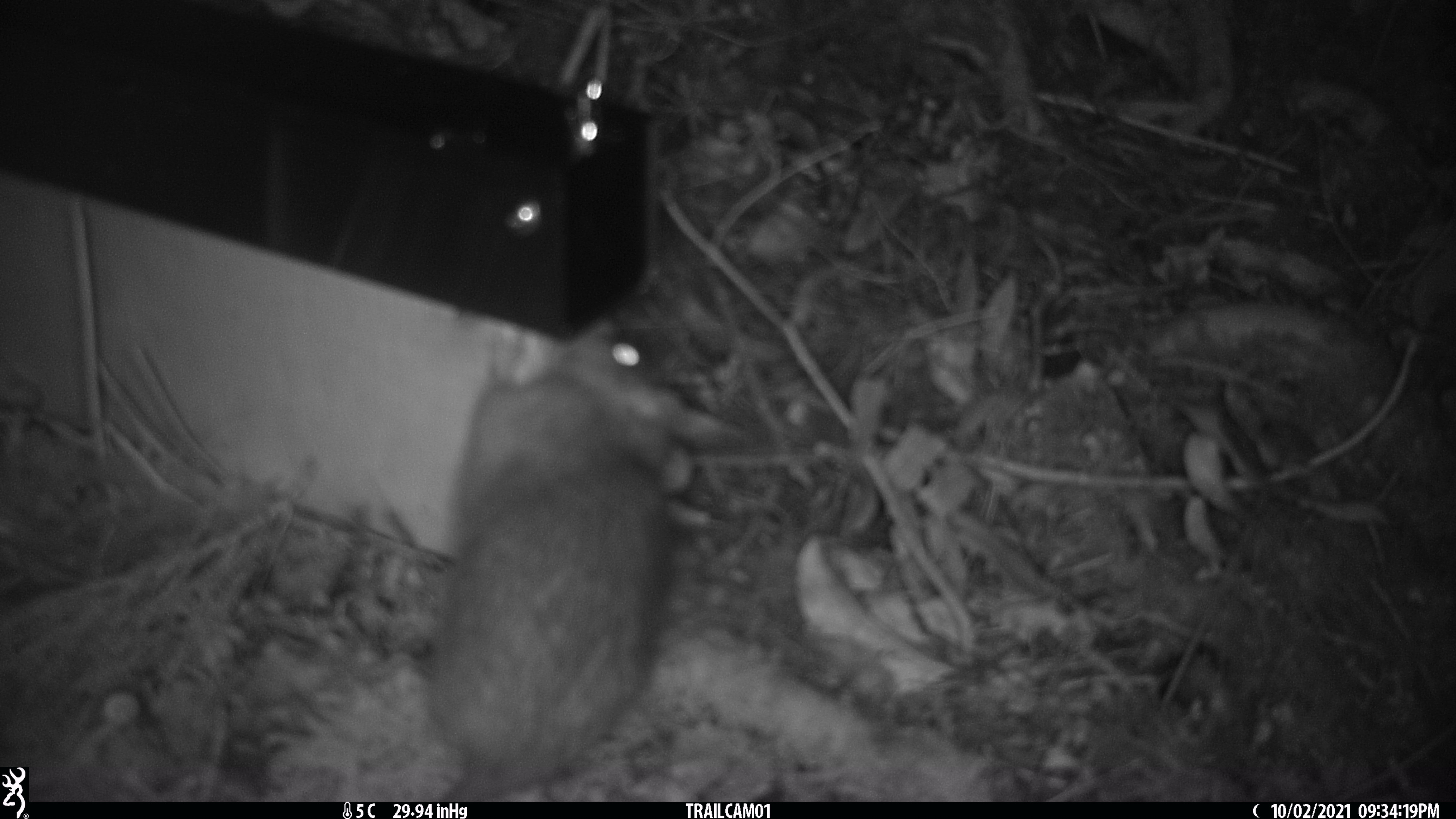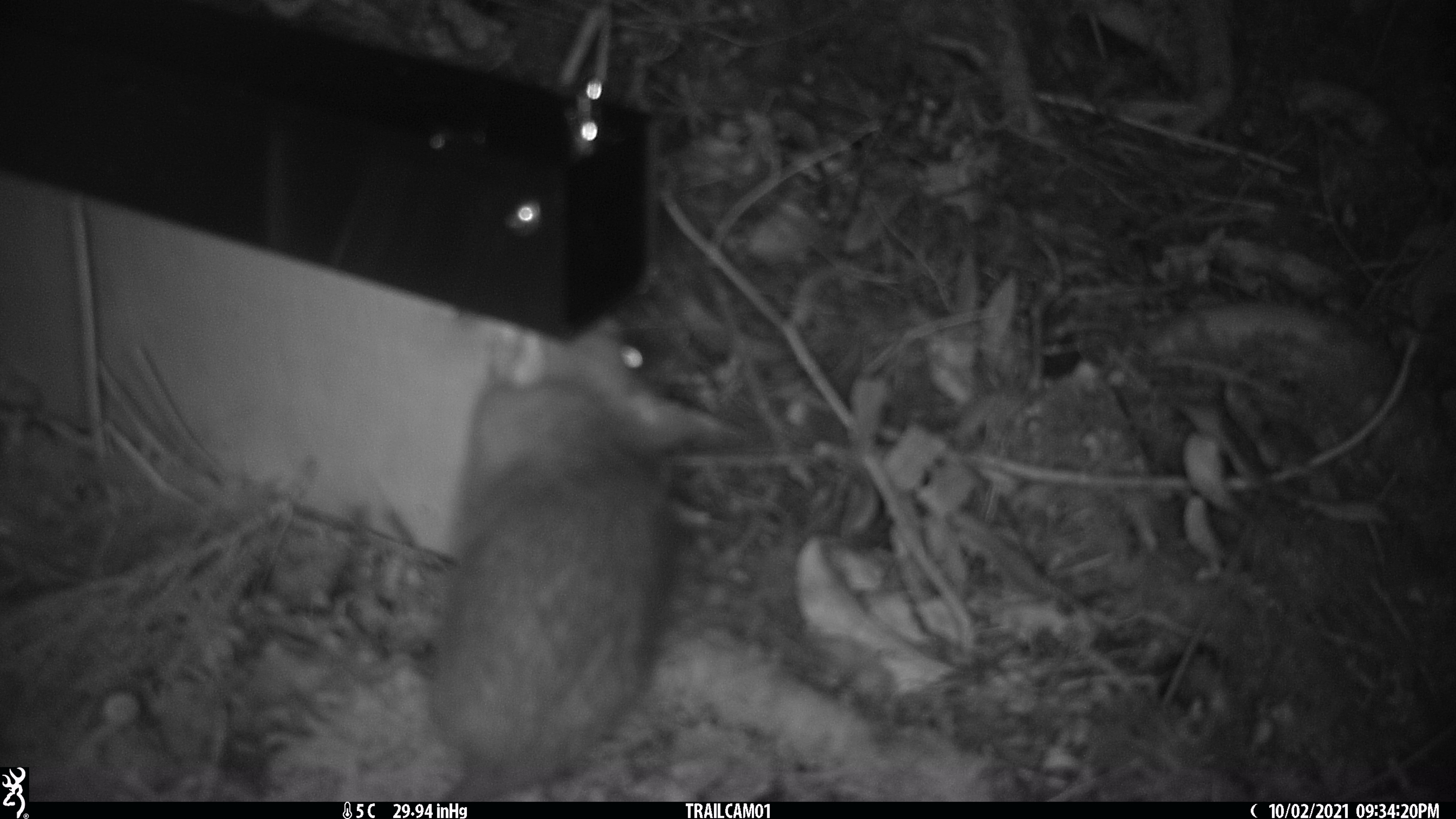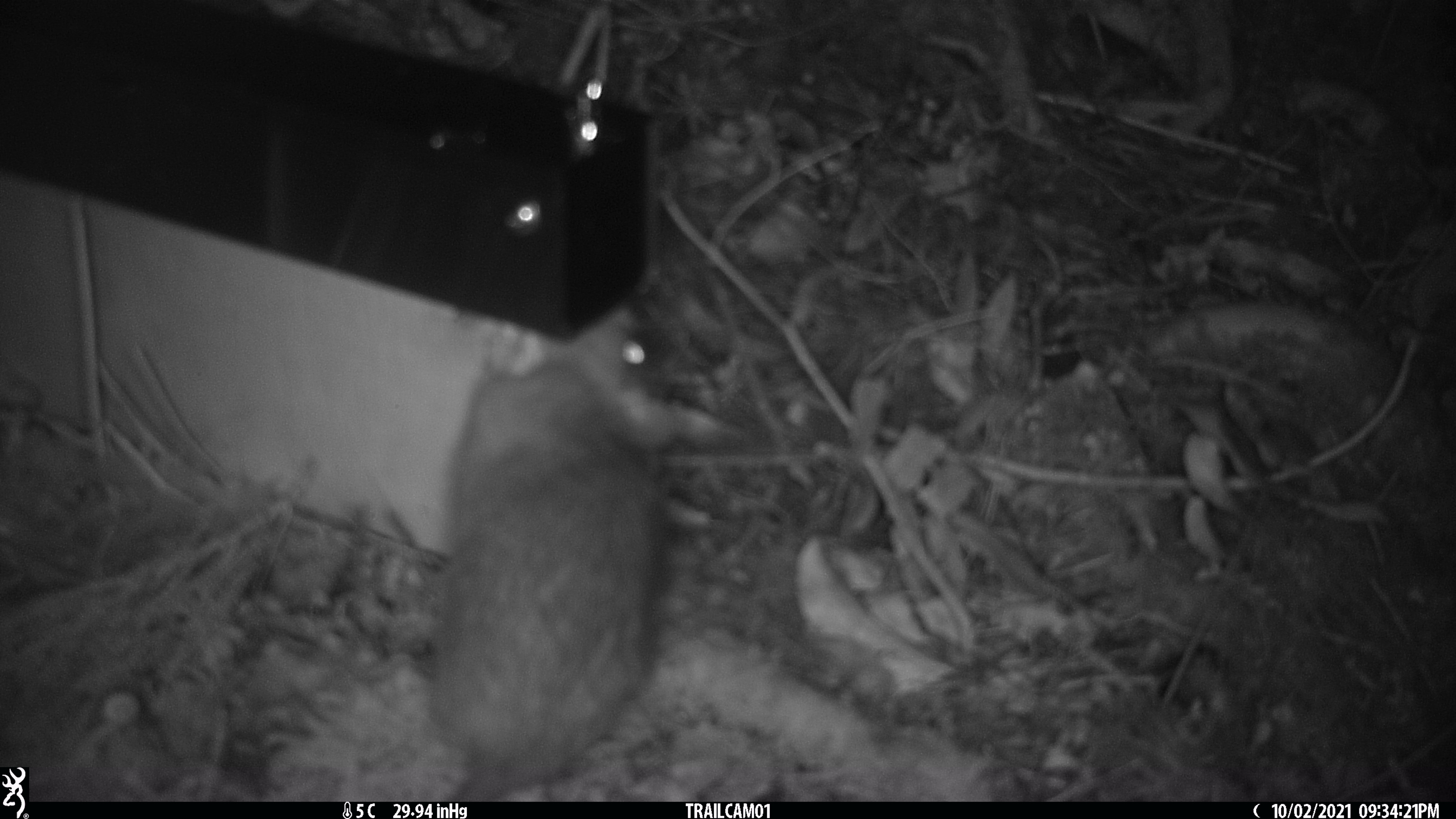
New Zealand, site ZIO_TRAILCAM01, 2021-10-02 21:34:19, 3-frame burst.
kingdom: Animalia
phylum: Chordata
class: Mammalia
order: Rodentia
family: Muridae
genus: Rattus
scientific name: Rattus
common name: rat